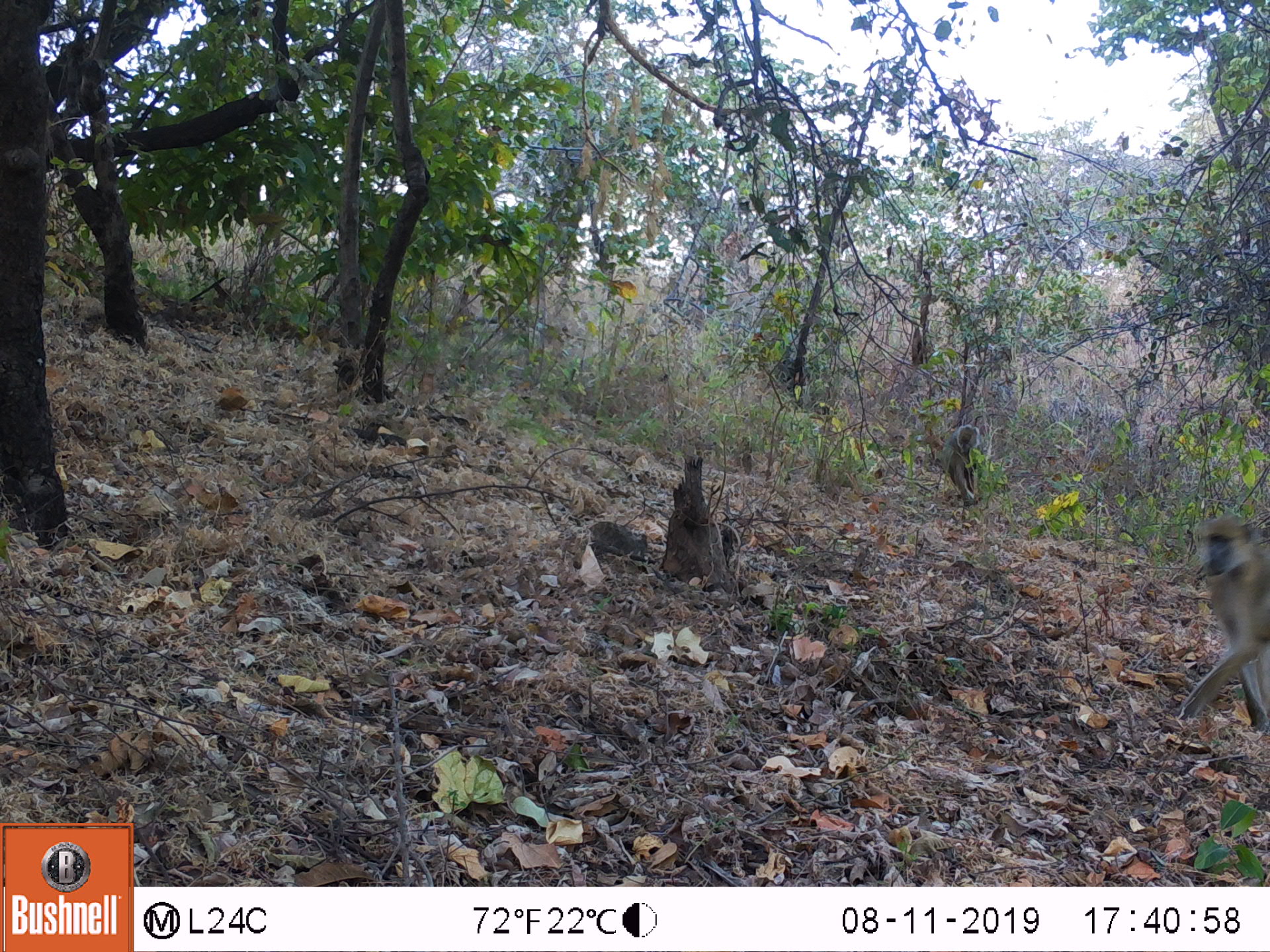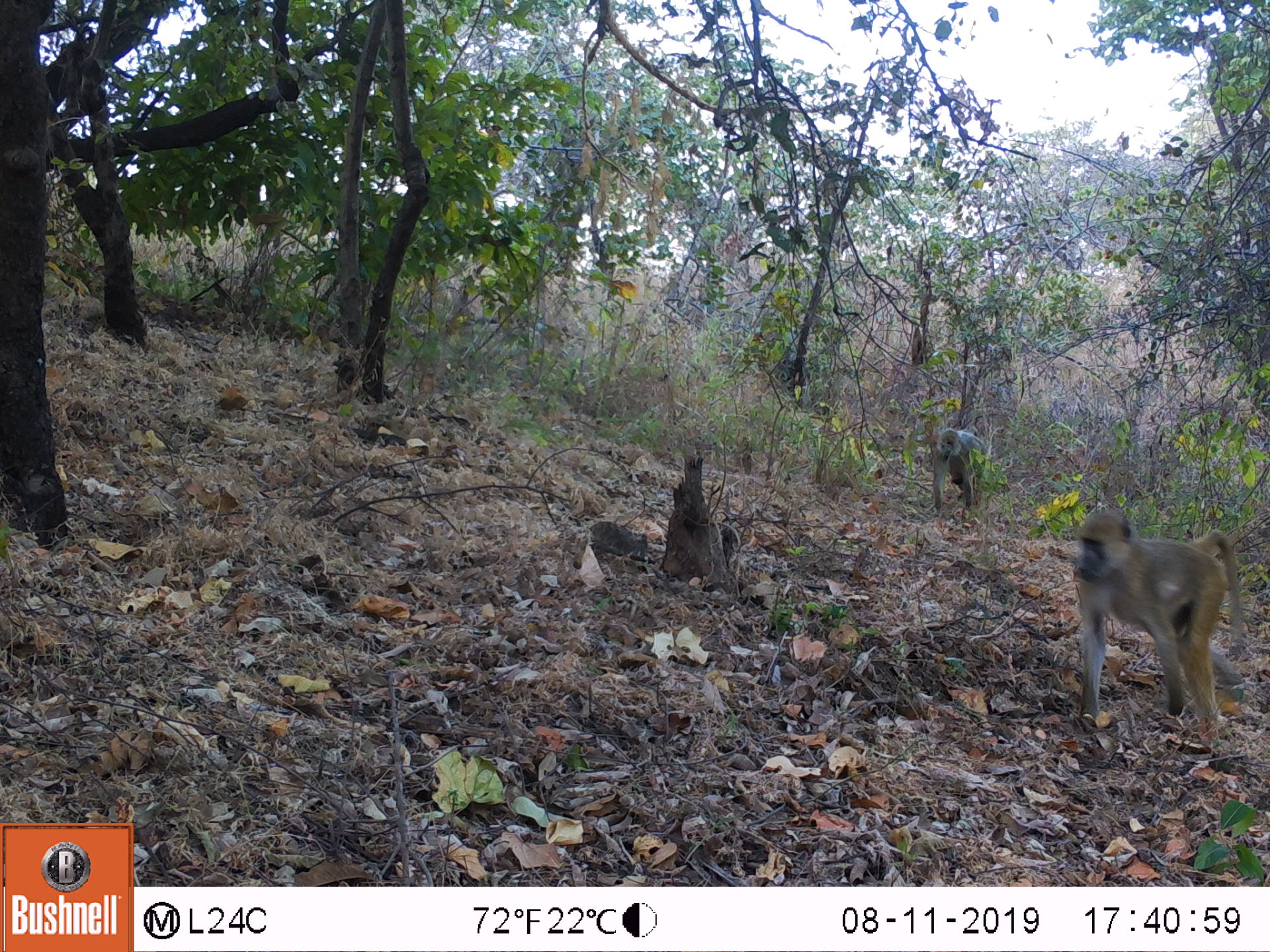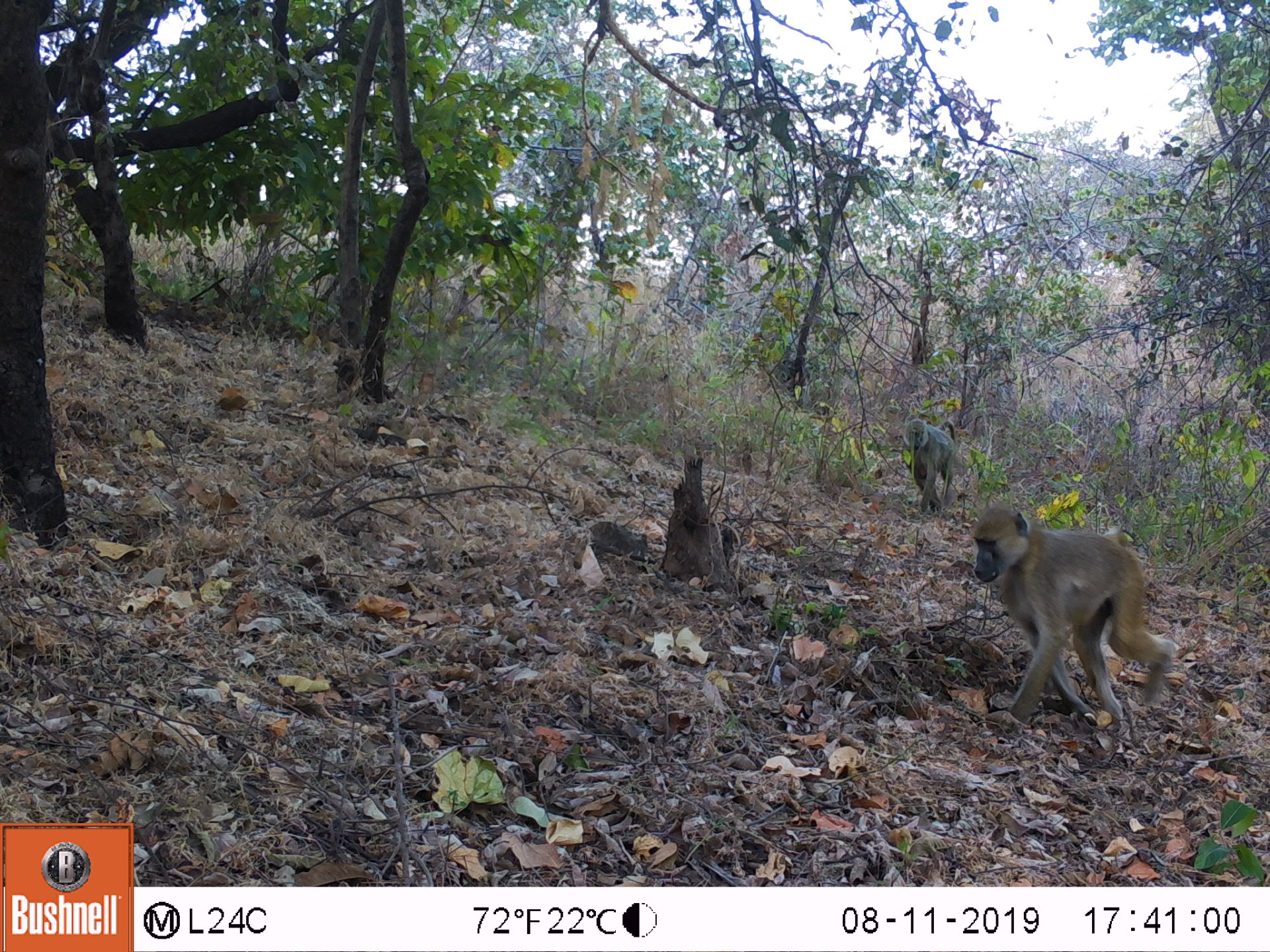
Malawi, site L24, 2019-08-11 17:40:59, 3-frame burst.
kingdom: Animalia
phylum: Chordata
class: Mammalia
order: Primates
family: Cercopithecidae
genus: Papio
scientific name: Papio cynocephalus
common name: yellow baboon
Yellow baboon (Papio cynocephalus), count 2.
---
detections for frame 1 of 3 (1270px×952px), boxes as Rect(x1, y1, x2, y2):
yellow baboon: Rect(1167, 518, 1262, 723); Rect(934, 415, 983, 505)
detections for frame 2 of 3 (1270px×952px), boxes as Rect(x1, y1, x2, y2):
yellow baboon: Rect(1067, 507, 1244, 730); Rect(919, 421, 980, 518)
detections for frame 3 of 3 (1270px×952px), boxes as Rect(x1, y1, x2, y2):
yellow baboon: Rect(966, 501, 1180, 739); Rect(894, 409, 958, 511)